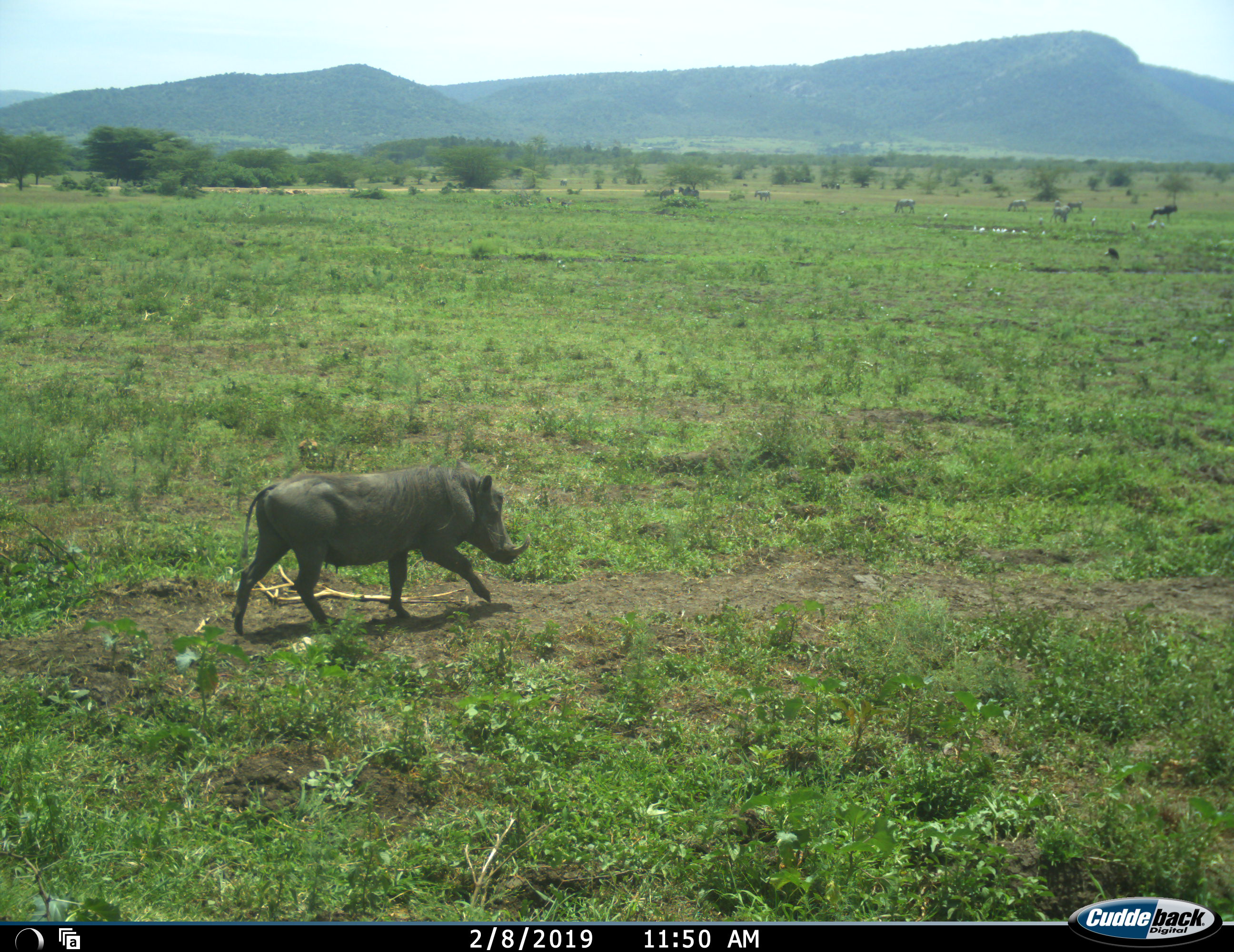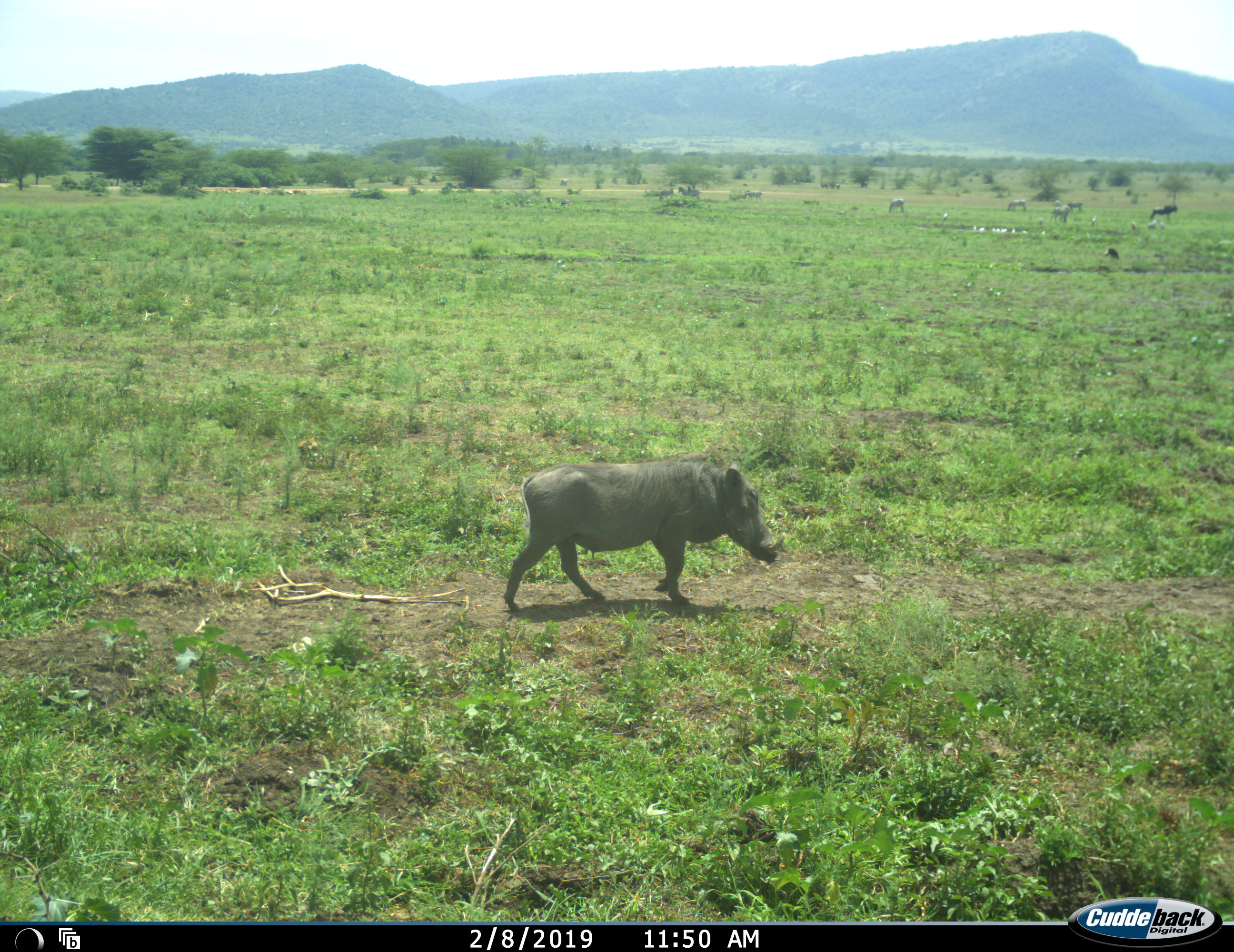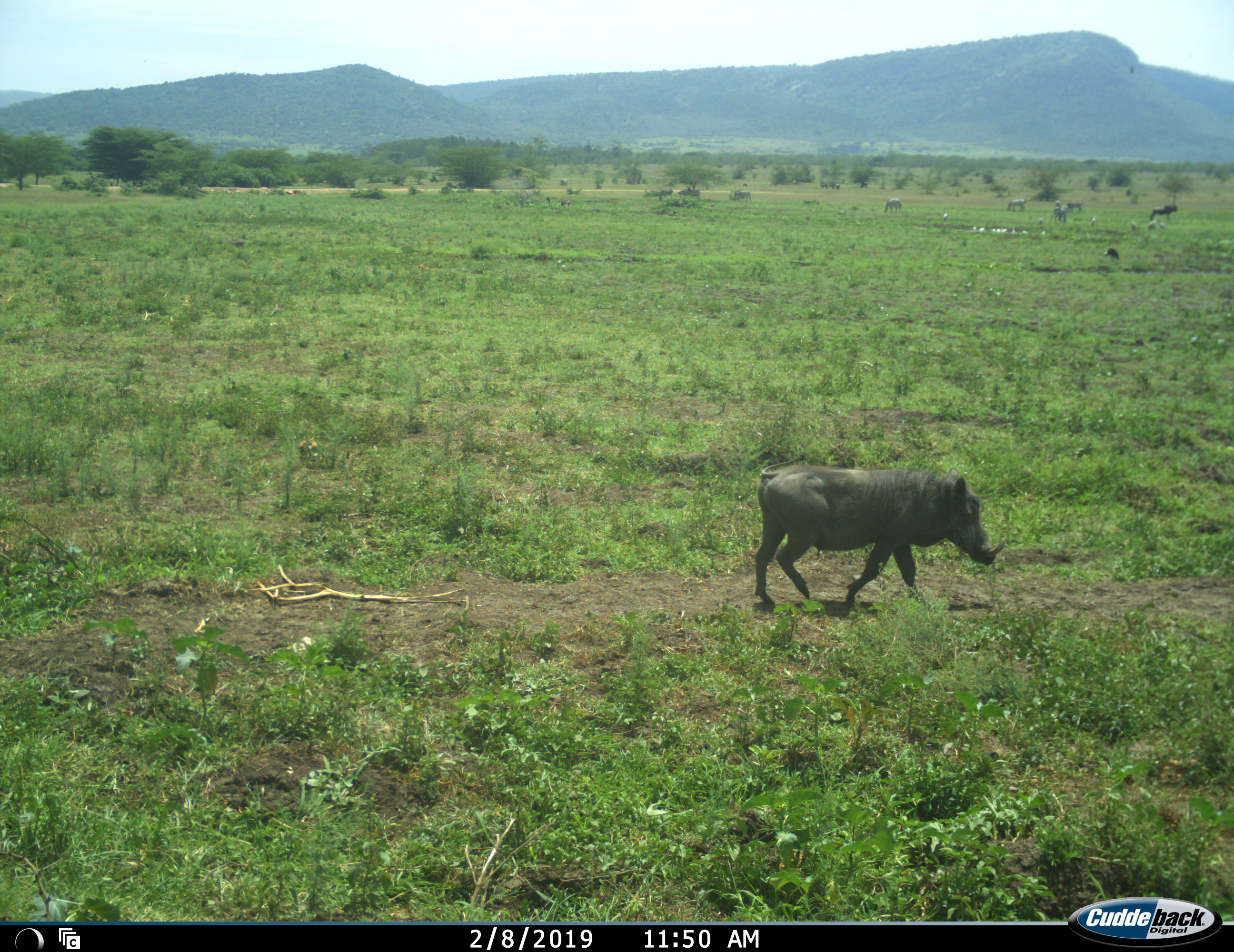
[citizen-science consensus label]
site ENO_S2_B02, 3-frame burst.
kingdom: Animalia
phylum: Chordata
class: Mammalia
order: Artiodactyla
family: Suidae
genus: Phacochoerus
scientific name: Phacochoerus africanus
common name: warthog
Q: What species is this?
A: Warthog (Phacochoerus africanus).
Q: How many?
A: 1.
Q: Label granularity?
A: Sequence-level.